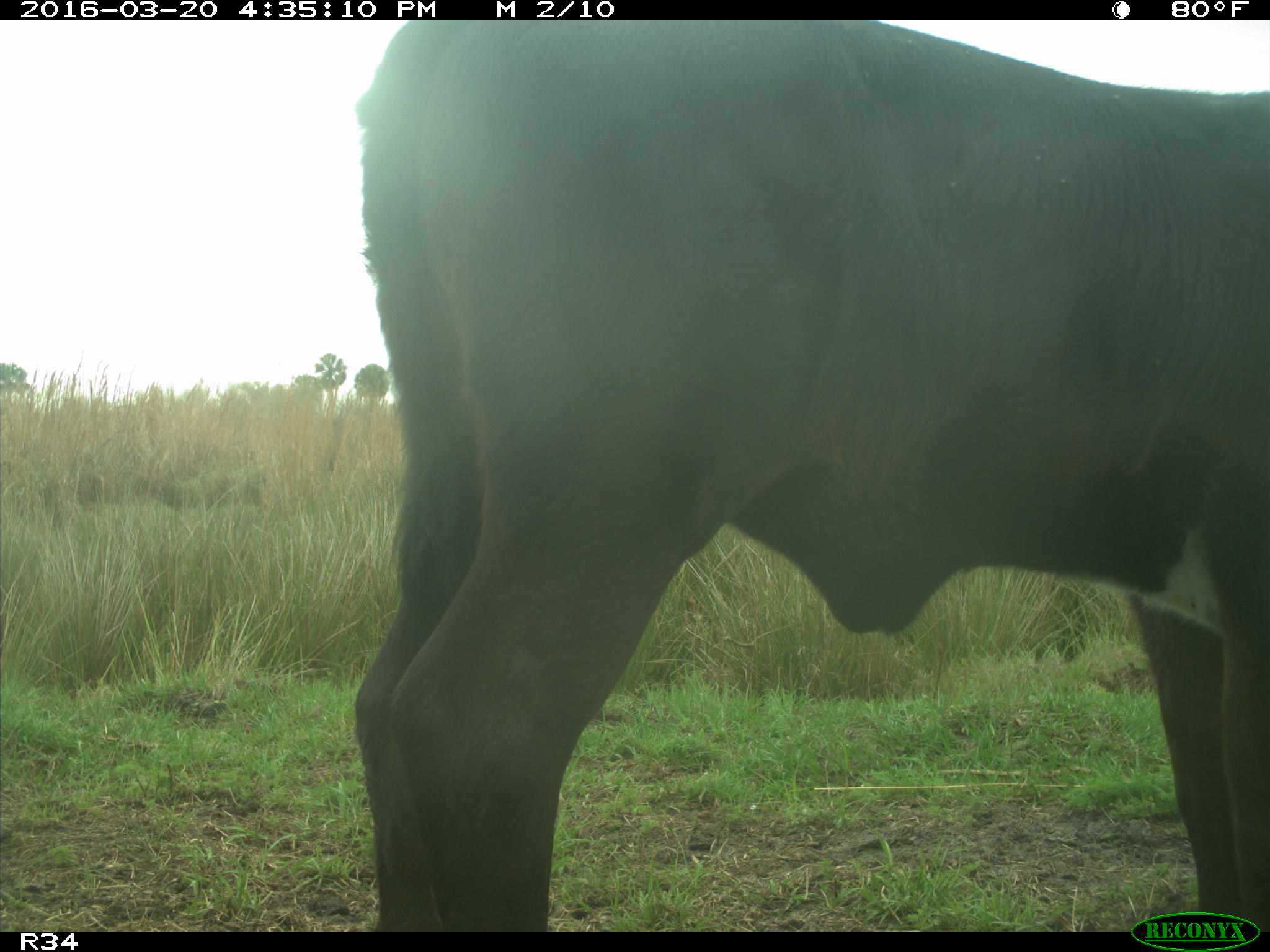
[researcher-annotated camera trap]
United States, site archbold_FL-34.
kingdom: Animalia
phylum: Chordata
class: Mammalia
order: Artiodactyla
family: Bovidae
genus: Bos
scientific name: Bos taurus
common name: domestic cow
Bos taurus (domestic cow).